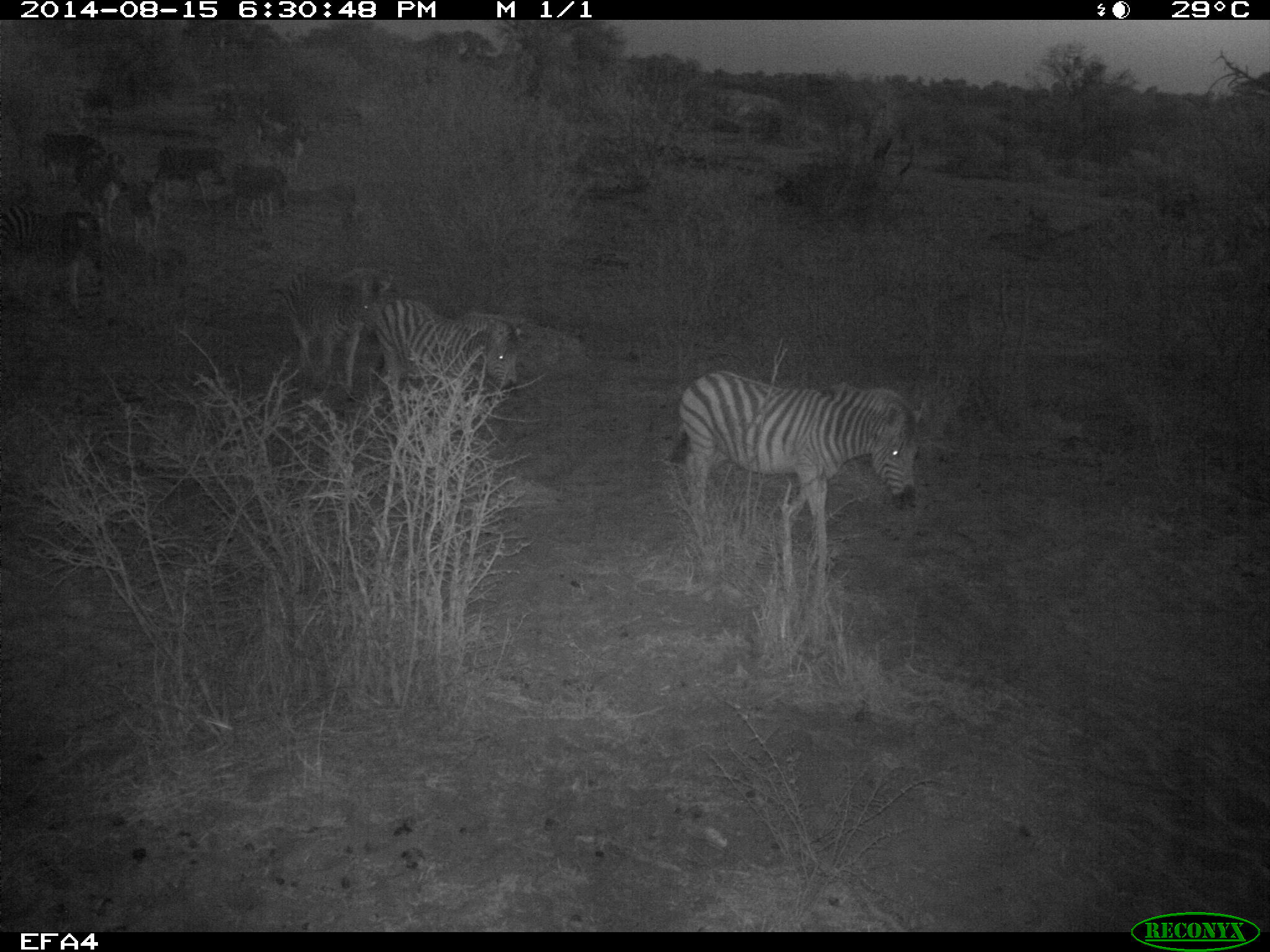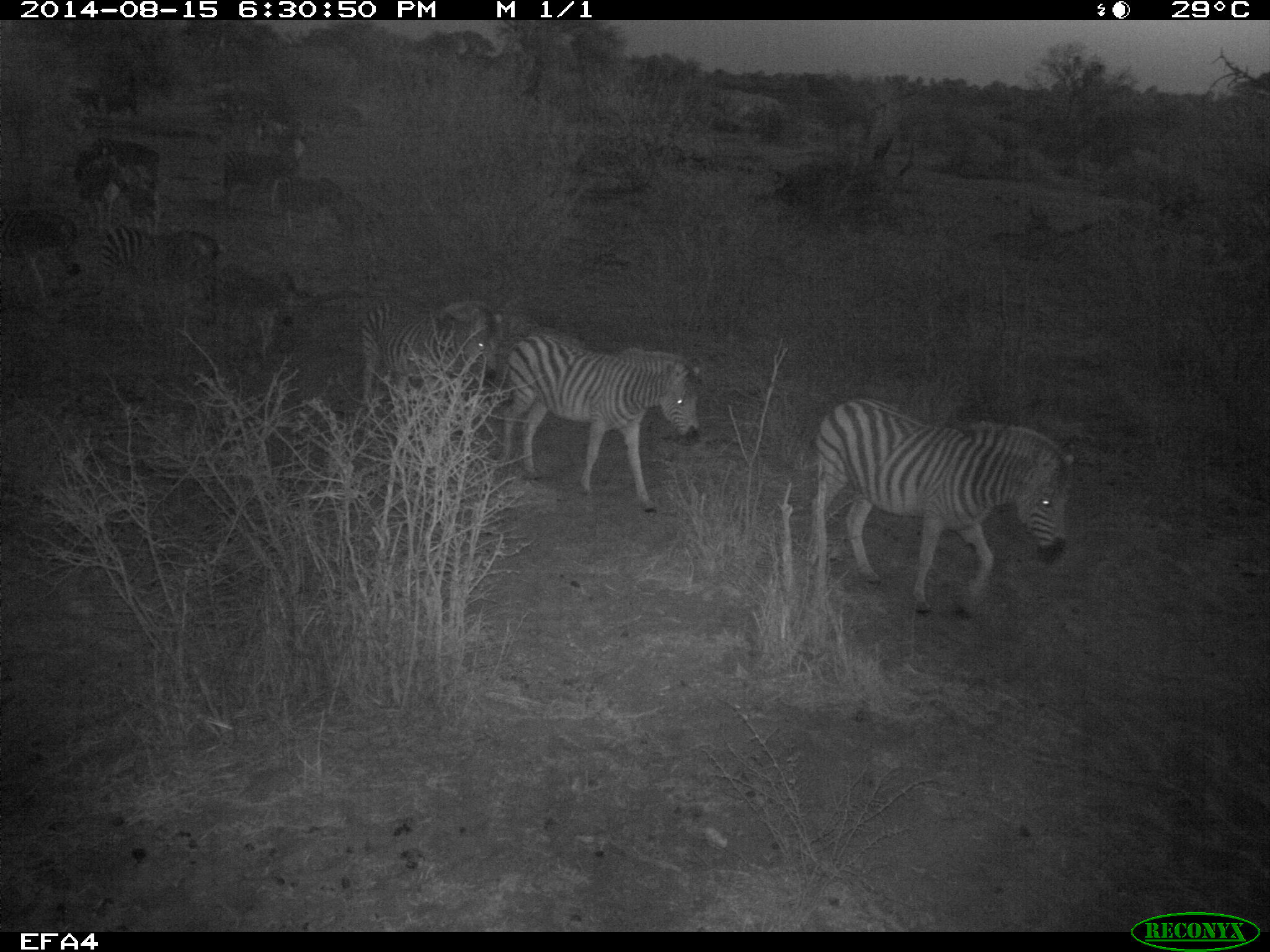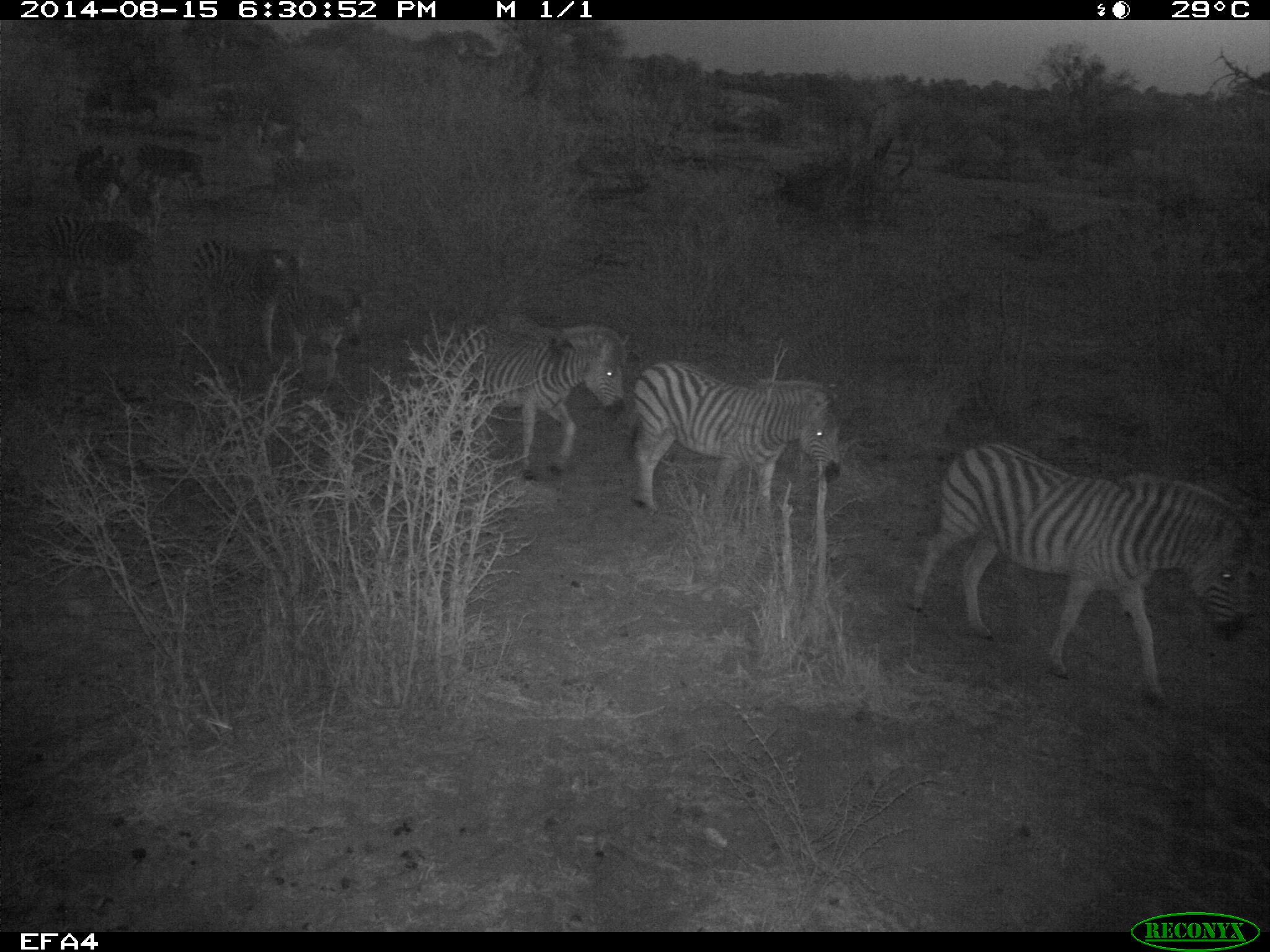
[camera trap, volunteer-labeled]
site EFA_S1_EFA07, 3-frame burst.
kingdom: Animalia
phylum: Chordata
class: Mammalia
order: Perissodactyla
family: Equidae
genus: Equus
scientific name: Equus quagga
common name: plains zebra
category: zebraplains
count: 11-50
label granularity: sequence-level